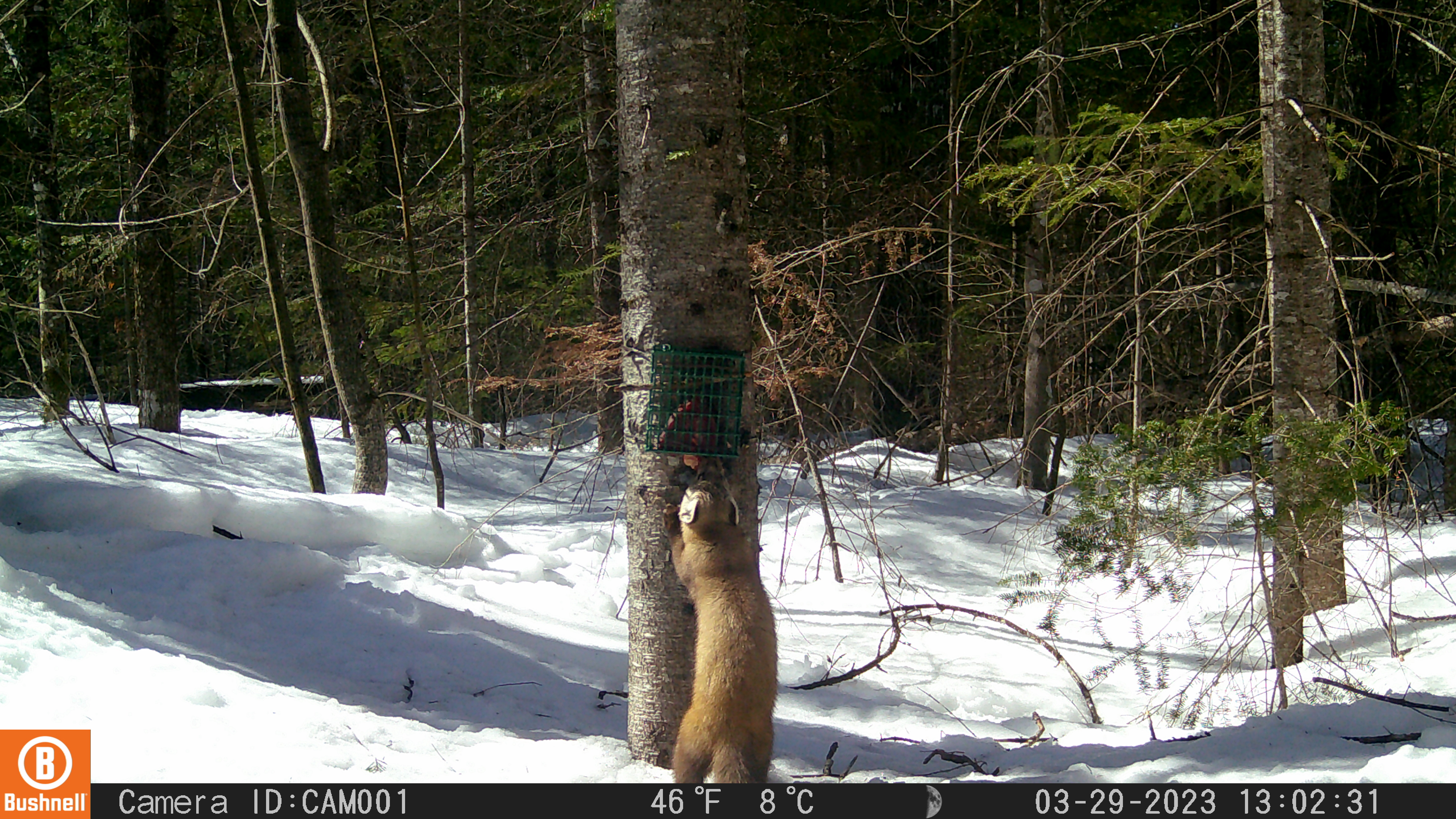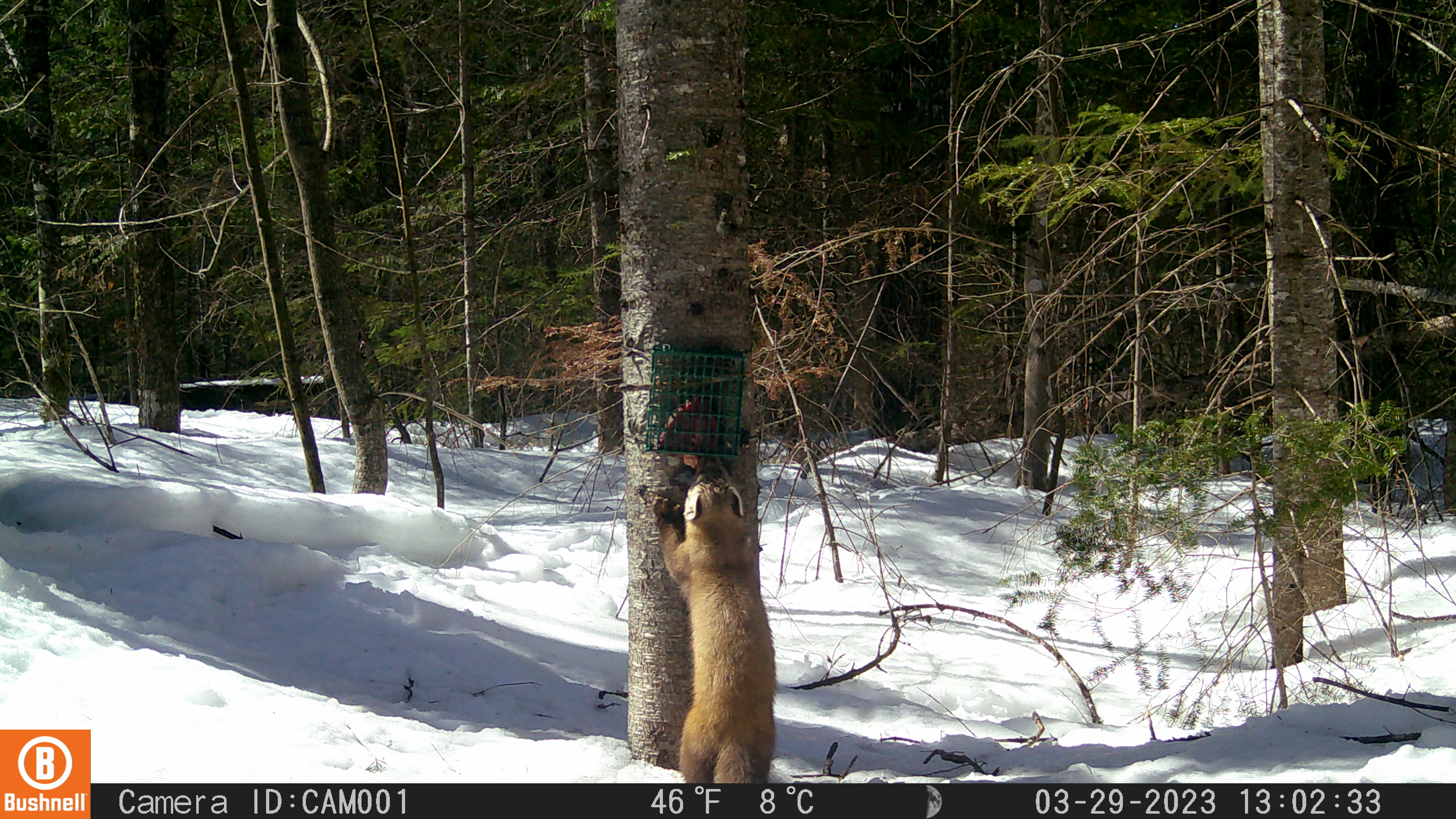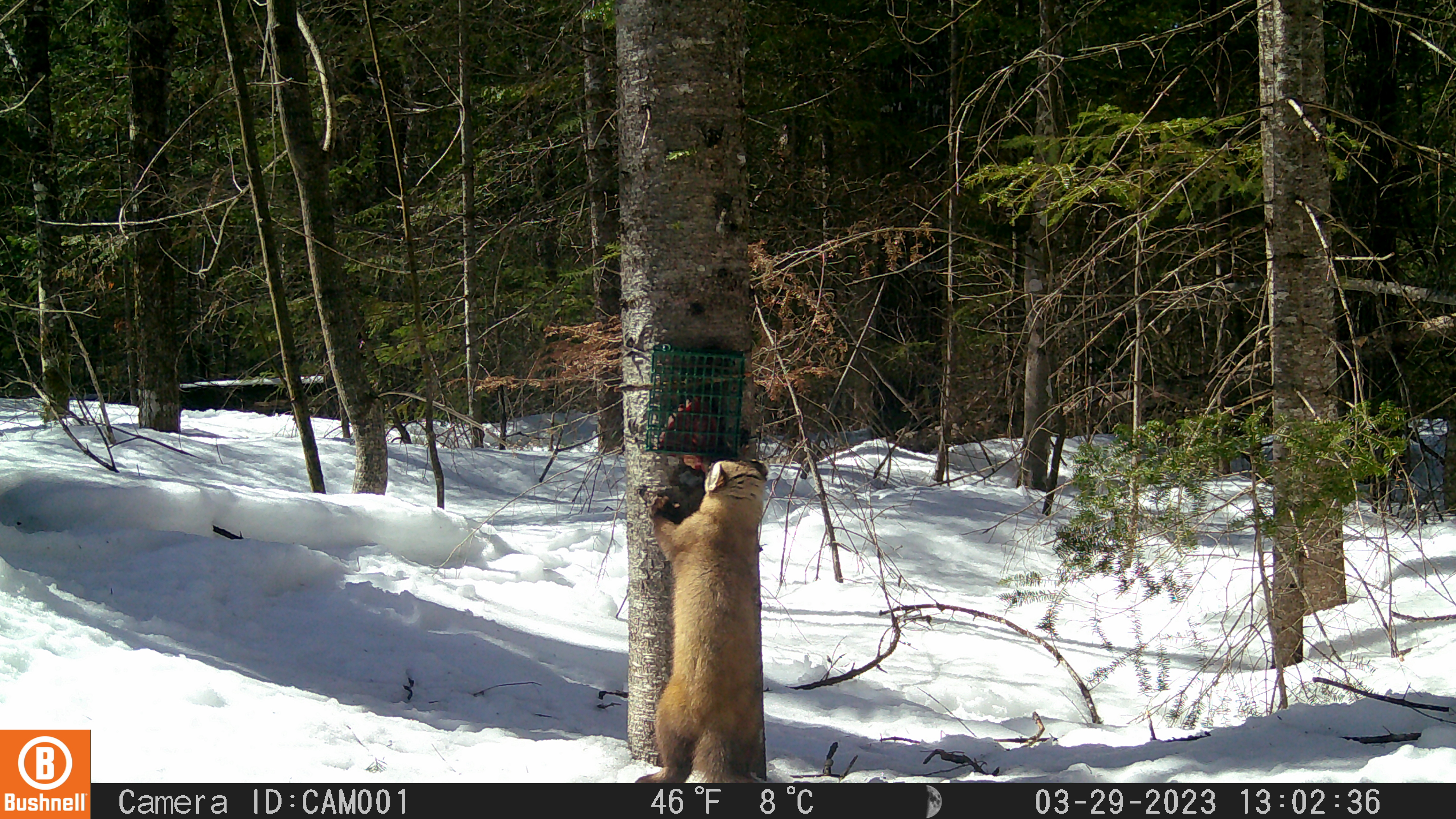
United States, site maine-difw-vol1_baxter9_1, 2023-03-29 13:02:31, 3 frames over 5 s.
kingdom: Animalia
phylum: Chordata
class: Mammalia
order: Carnivora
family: Mustelidae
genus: Martes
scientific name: Martes americana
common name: american marten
American marten (Martes americana).